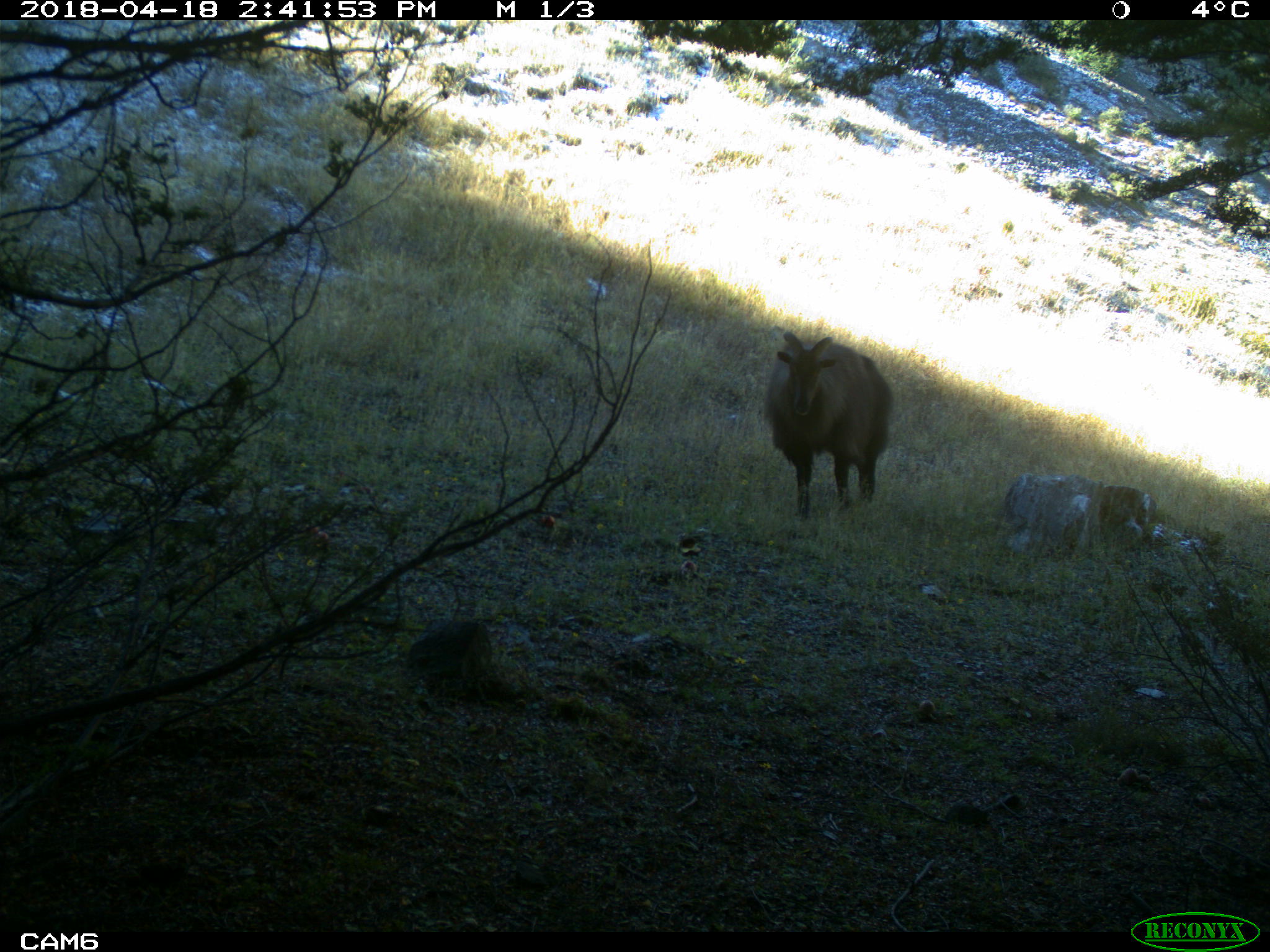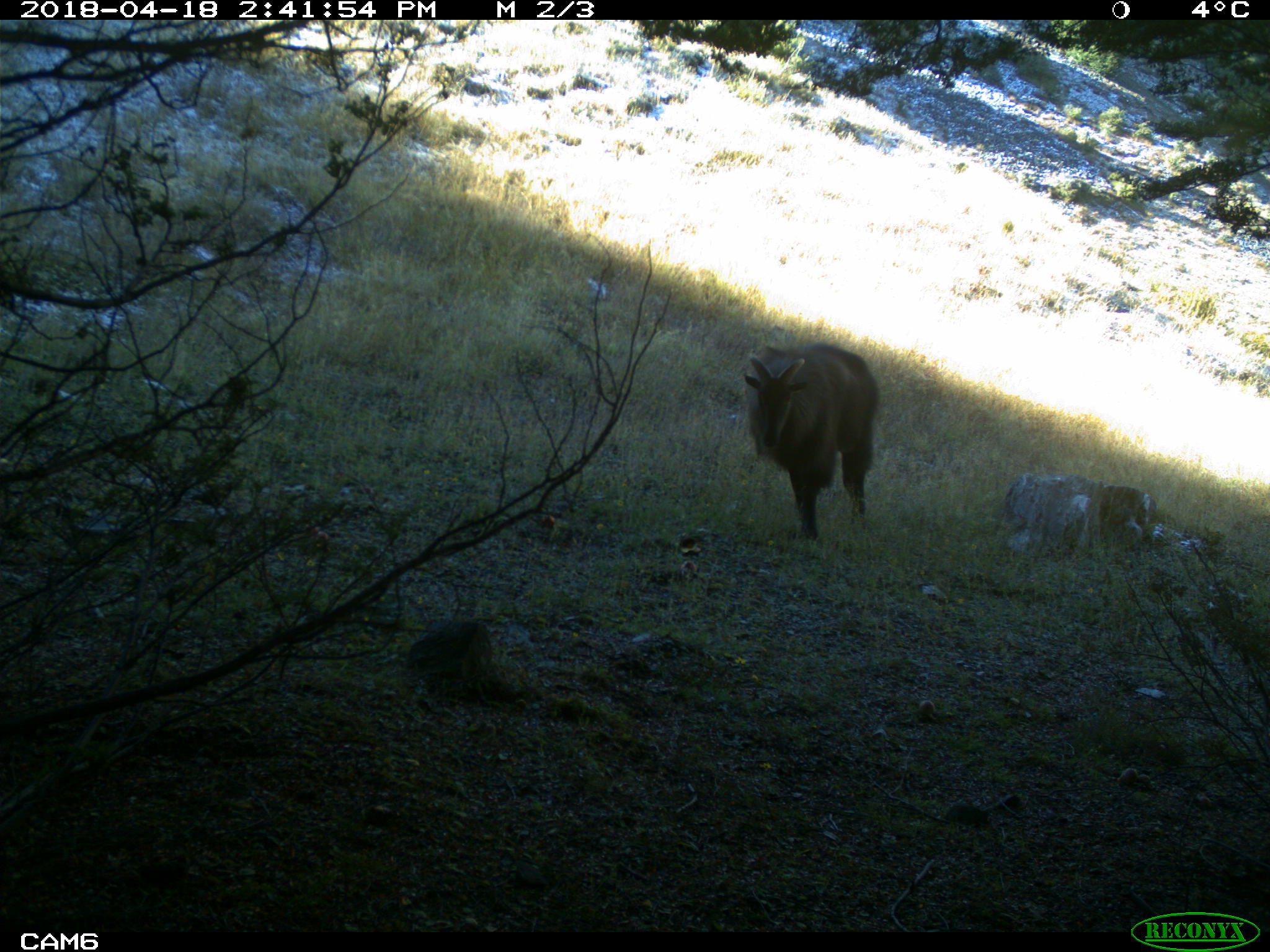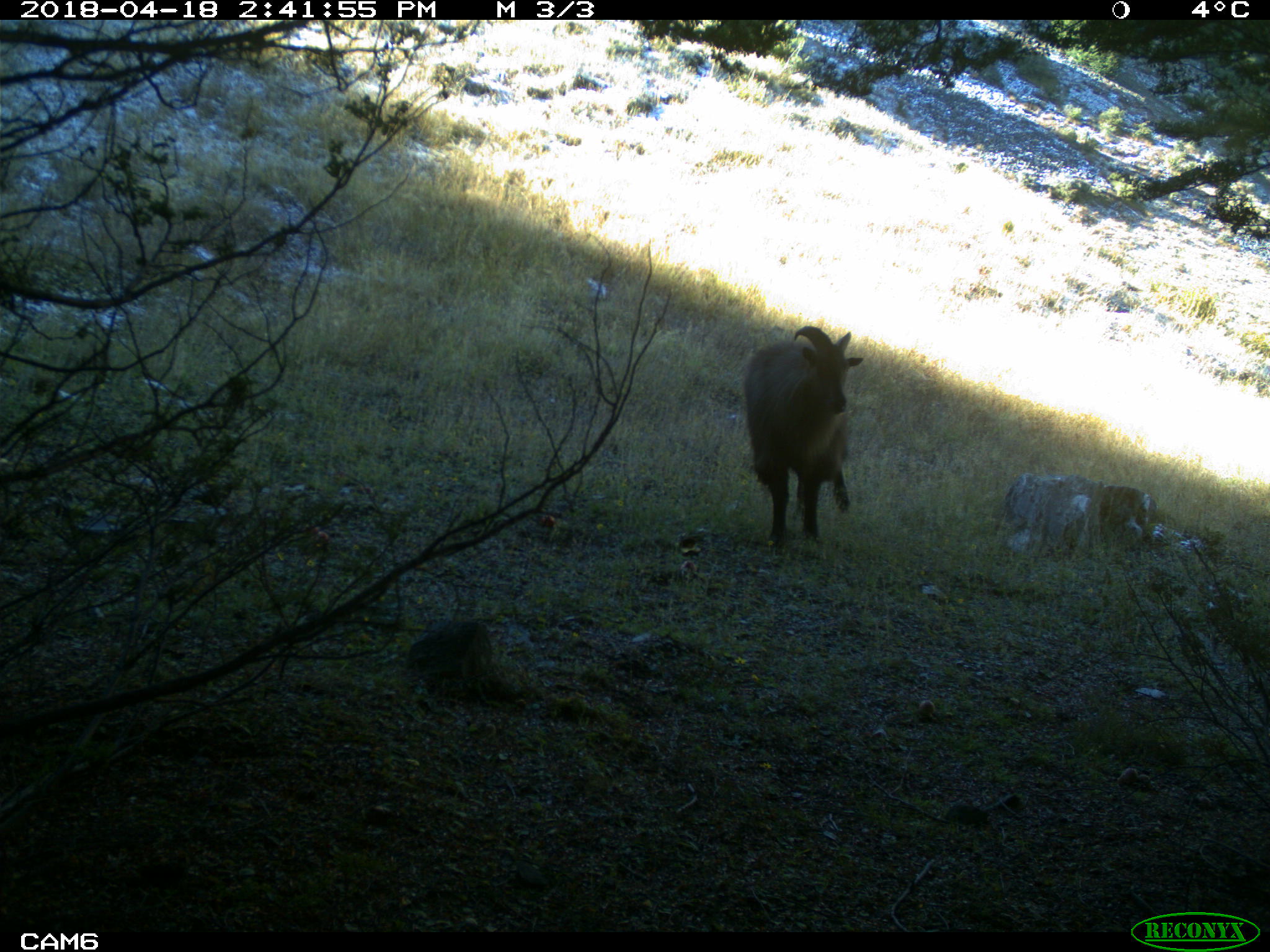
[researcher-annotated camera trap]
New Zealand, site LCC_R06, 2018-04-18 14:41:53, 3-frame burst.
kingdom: Animalia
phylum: Chordata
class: Mammalia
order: Artiodactyla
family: Bovidae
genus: Nilgiritragus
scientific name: Nilgiritragus hylocrius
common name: tahr